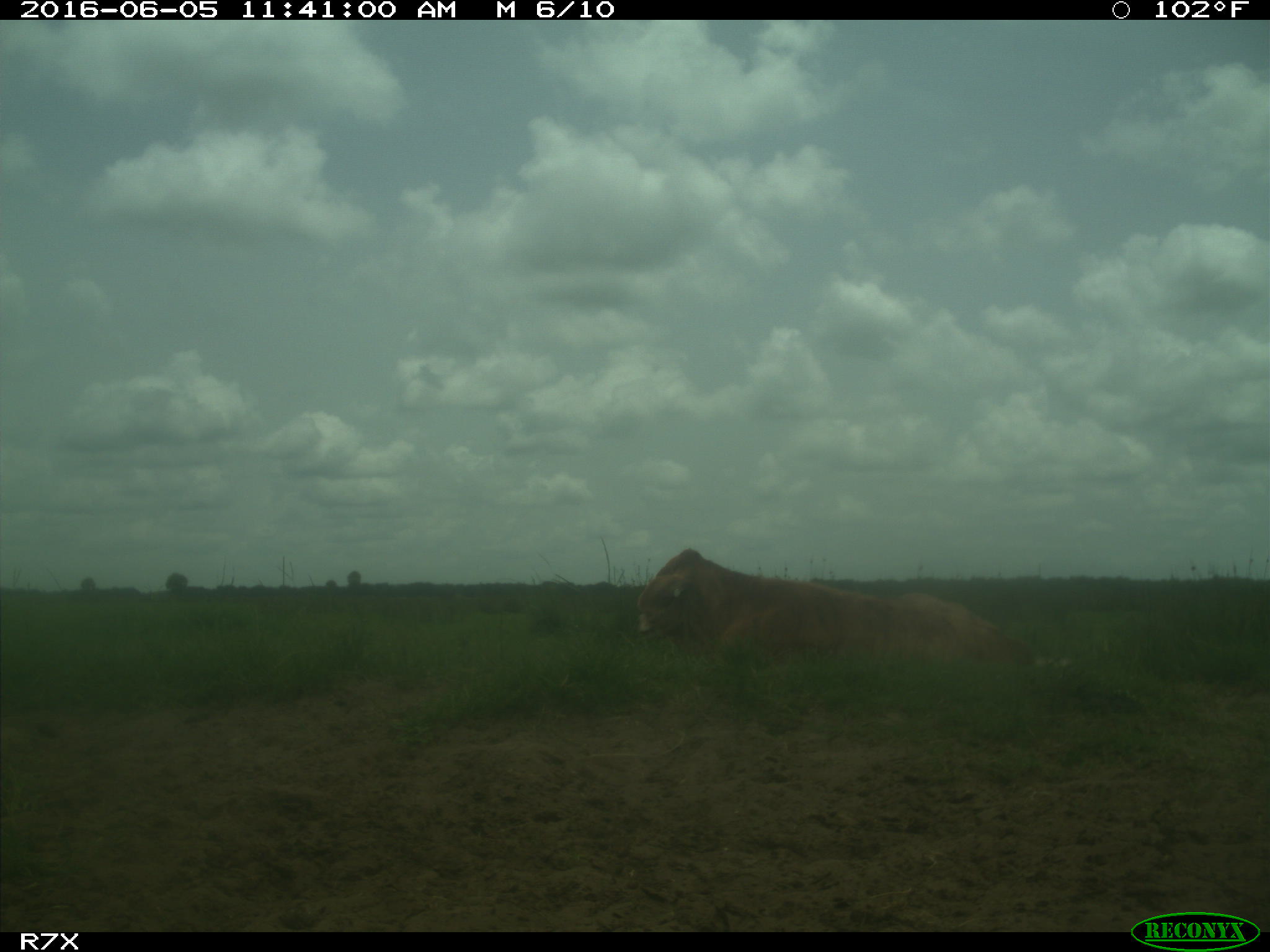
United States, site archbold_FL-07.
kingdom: Animalia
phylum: Chordata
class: Mammalia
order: Artiodactyla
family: Bovidae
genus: Bos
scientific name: Bos taurus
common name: domestic cow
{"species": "Bos taurus (domestic cow)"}